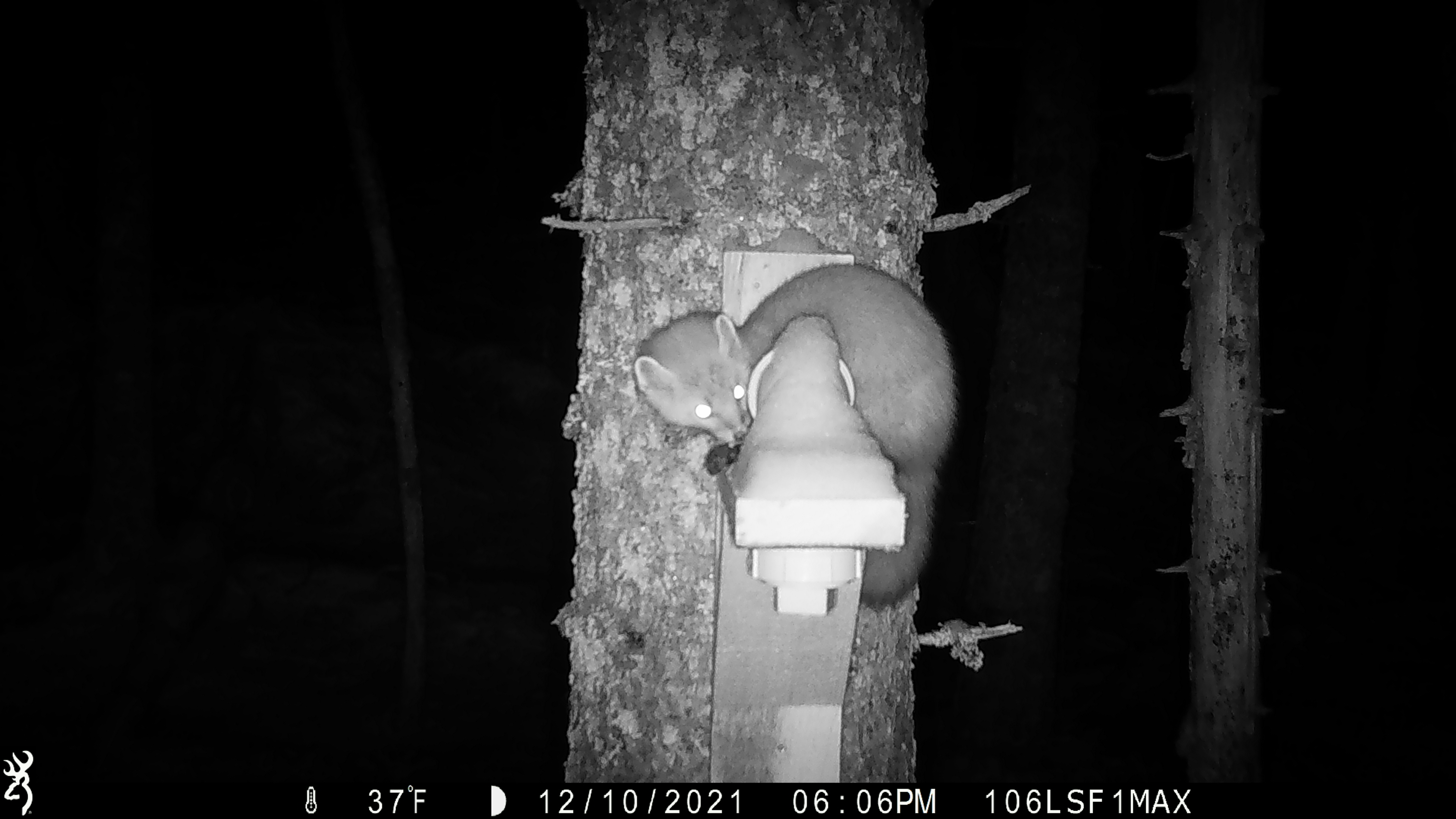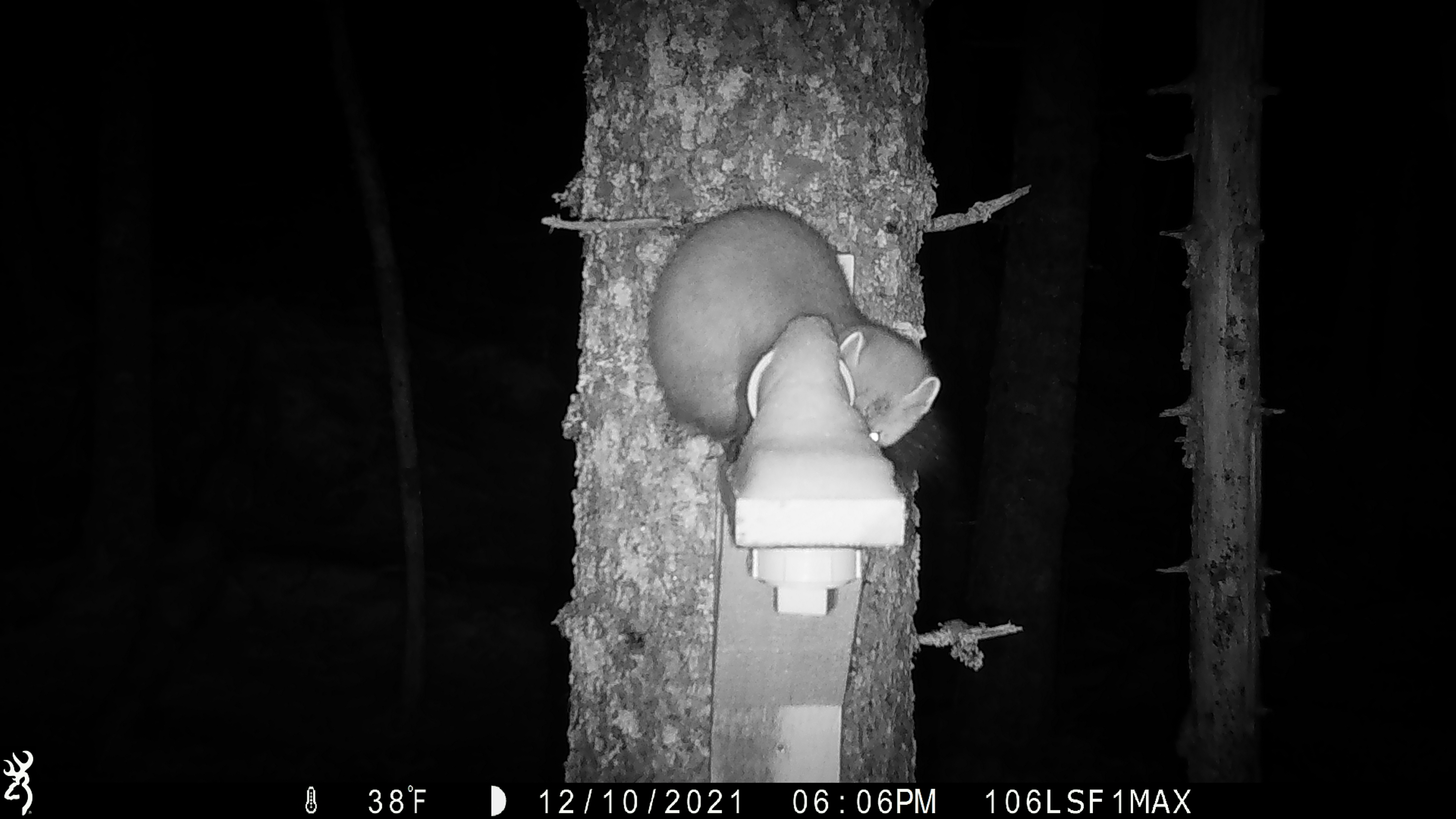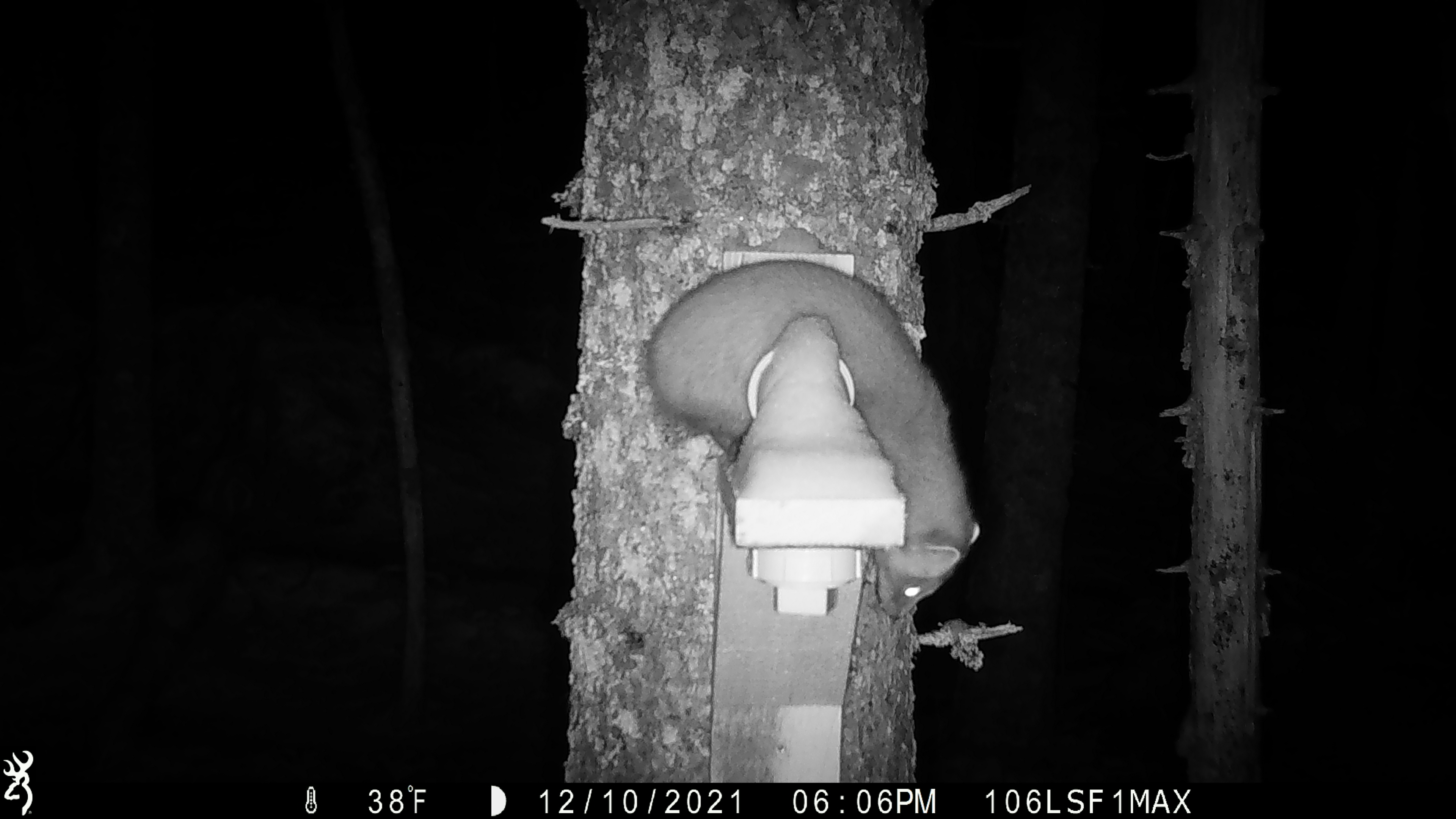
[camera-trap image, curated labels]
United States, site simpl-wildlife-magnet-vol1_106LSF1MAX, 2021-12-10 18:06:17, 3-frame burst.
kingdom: Animalia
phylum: Chordata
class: Mammalia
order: Carnivora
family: Mustelidae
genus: Martes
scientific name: Martes americana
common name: american marten